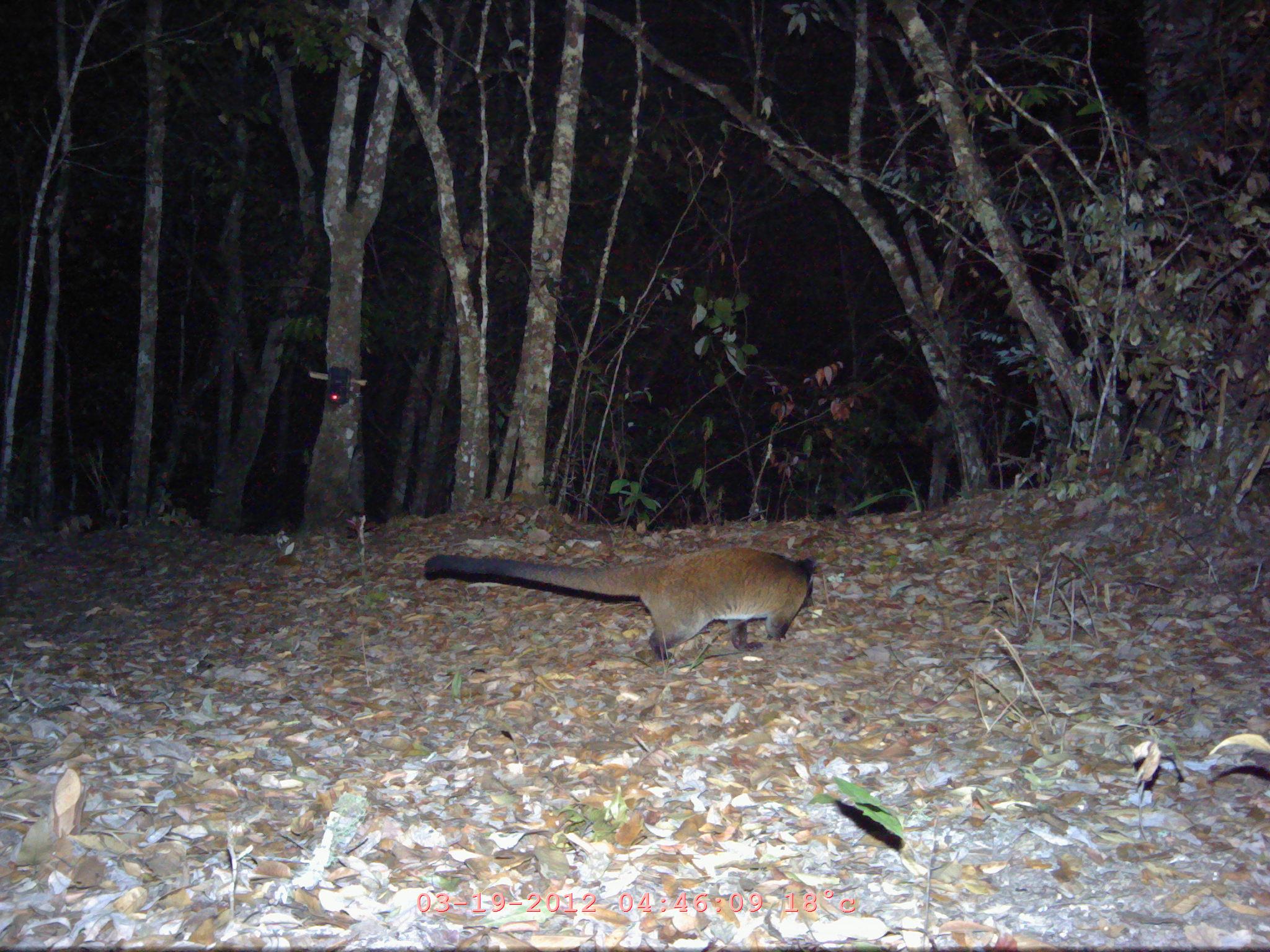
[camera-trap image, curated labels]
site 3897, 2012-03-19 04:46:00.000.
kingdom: Animalia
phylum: Chordata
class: Mammalia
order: Carnivora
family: Viverridae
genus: Paguma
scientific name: Paguma larvata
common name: masked palm civet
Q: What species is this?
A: Paguma larvata (masked palm civet).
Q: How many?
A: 1.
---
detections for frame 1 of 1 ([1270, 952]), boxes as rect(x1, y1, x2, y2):
paguma larvata: rect(423, 545, 813, 660)